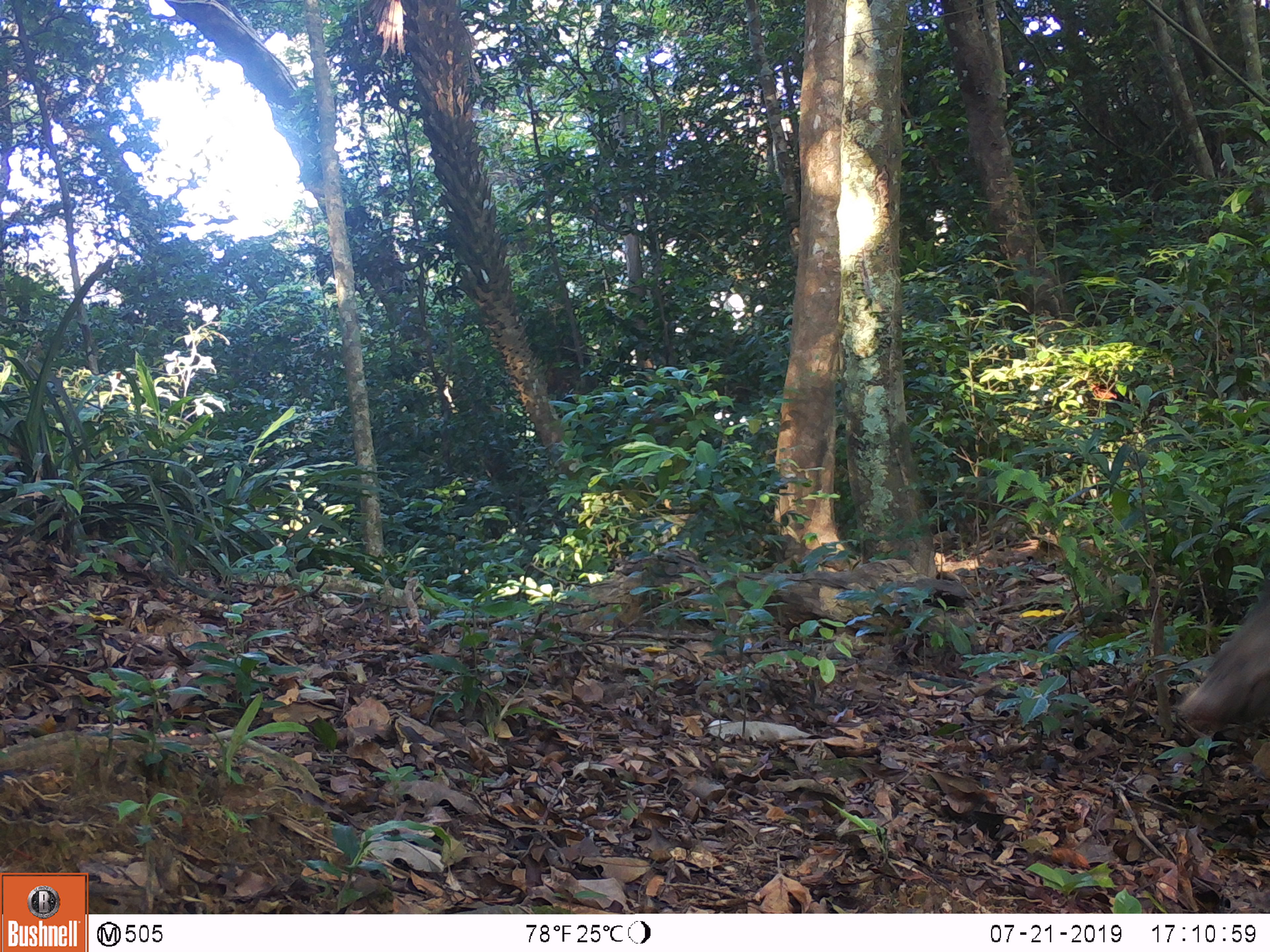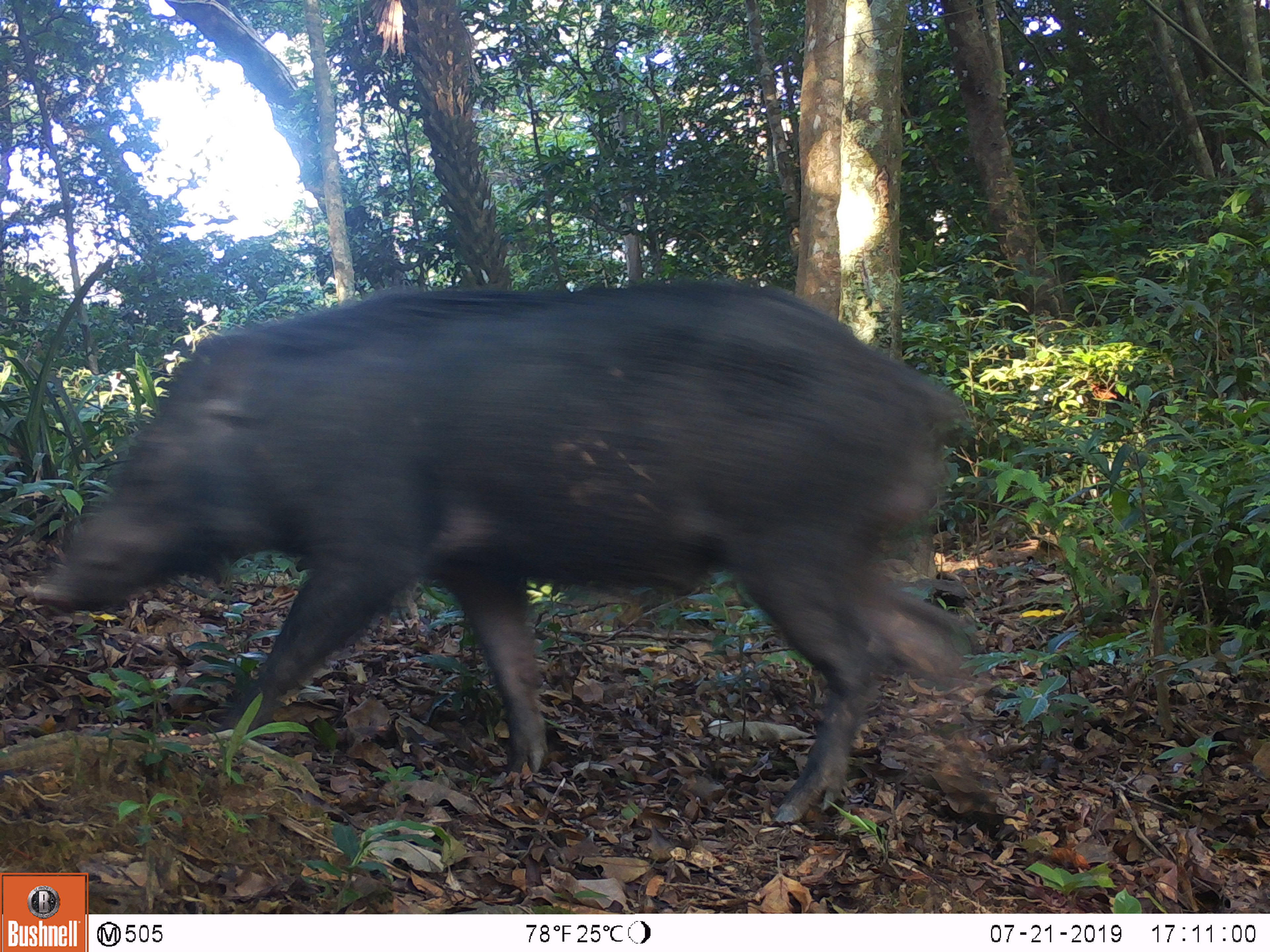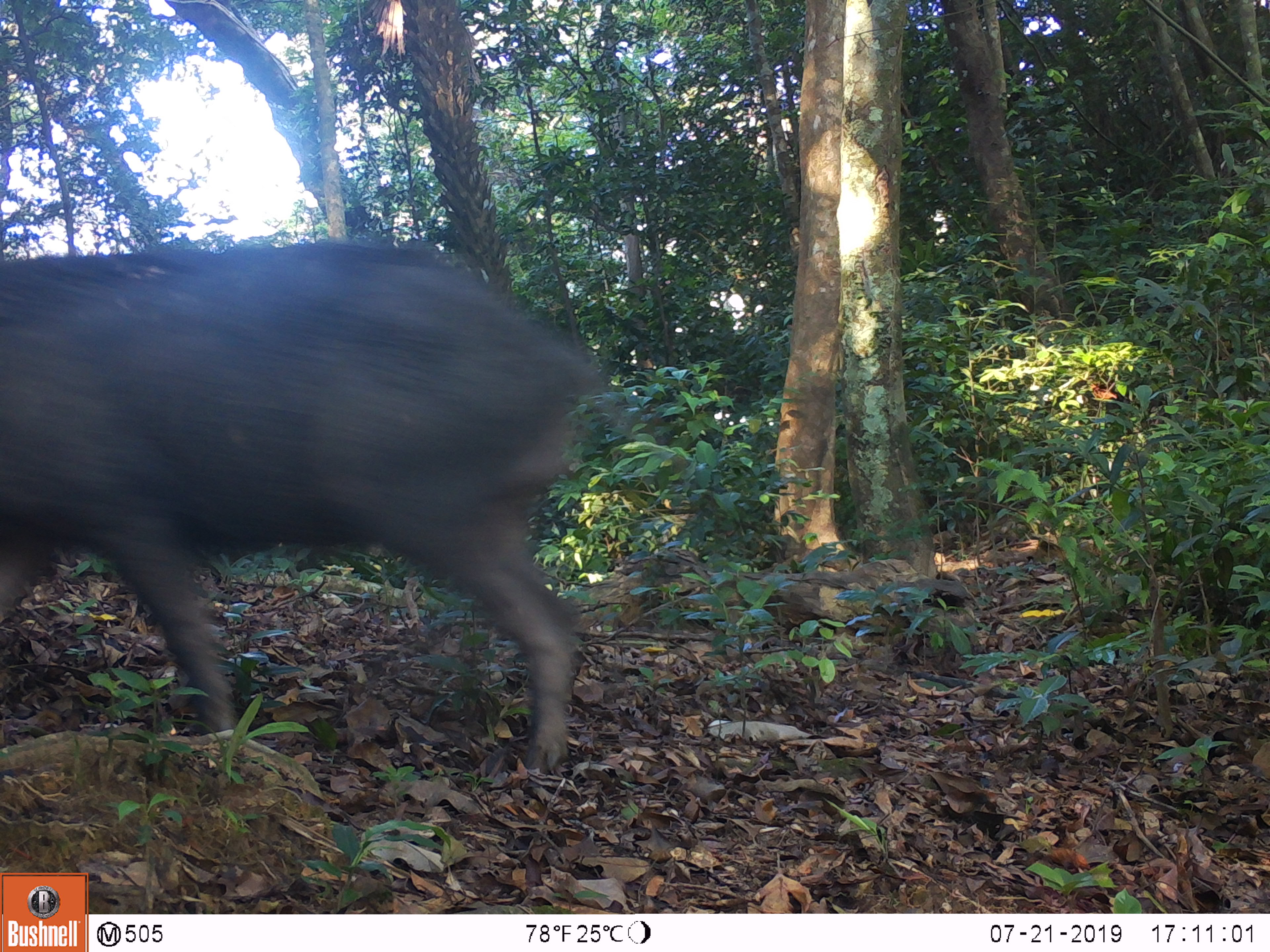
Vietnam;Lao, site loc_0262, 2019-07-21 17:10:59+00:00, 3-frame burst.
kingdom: Animalia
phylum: Chordata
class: Mammalia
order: Artiodactyla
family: Suidae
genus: Sus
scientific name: Sus scrofa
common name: eurasian wild pig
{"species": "eurasian wild pig (Sus scrofa)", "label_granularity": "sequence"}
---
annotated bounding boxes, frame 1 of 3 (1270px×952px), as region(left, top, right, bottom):
eurasian wild pig: region(1174, 589, 1270, 727)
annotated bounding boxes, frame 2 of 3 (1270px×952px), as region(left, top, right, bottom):
eurasian wild pig: region(32, 279, 975, 825)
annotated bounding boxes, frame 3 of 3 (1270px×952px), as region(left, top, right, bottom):
eurasian wild pig: region(0, 238, 601, 775)